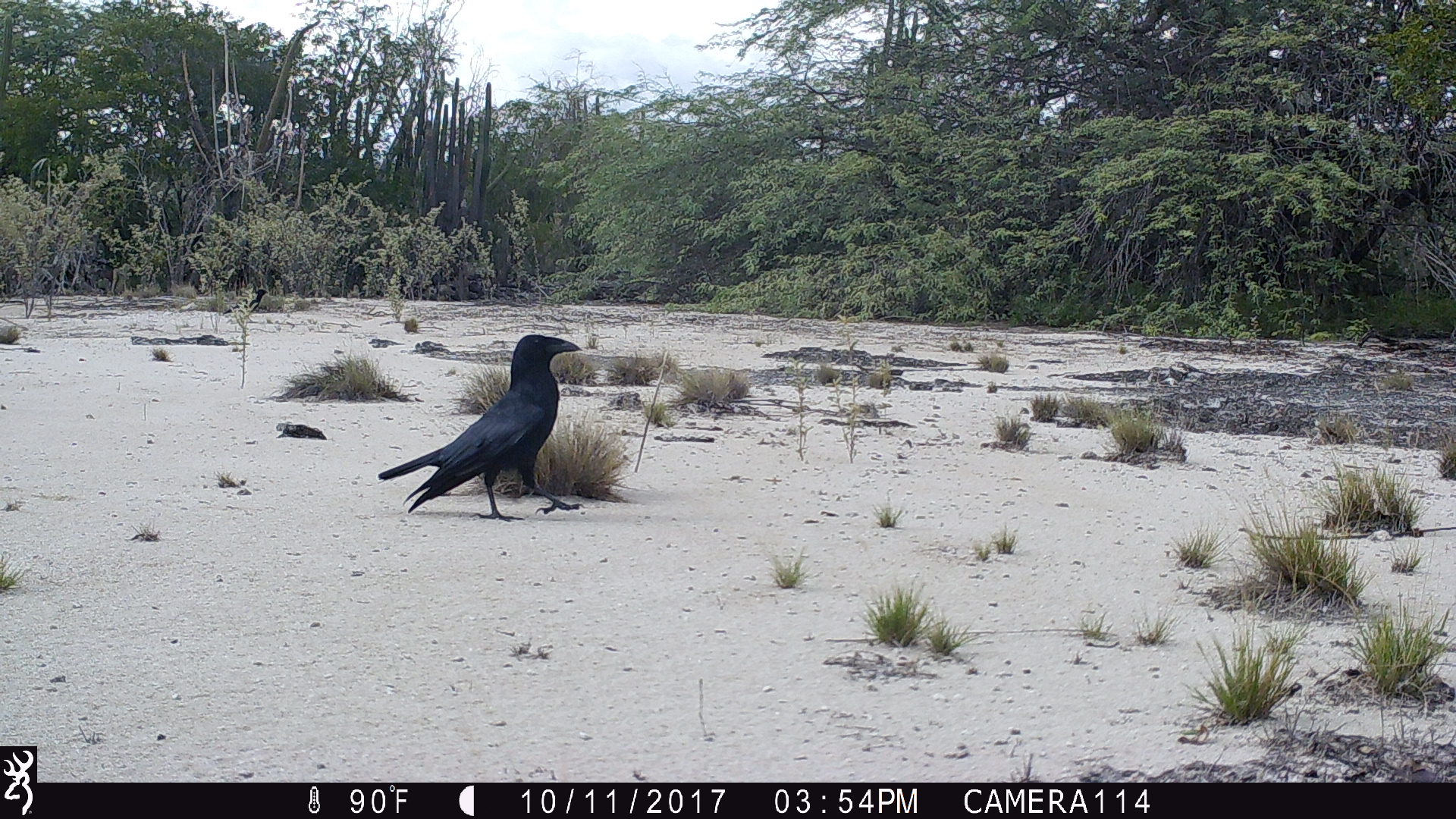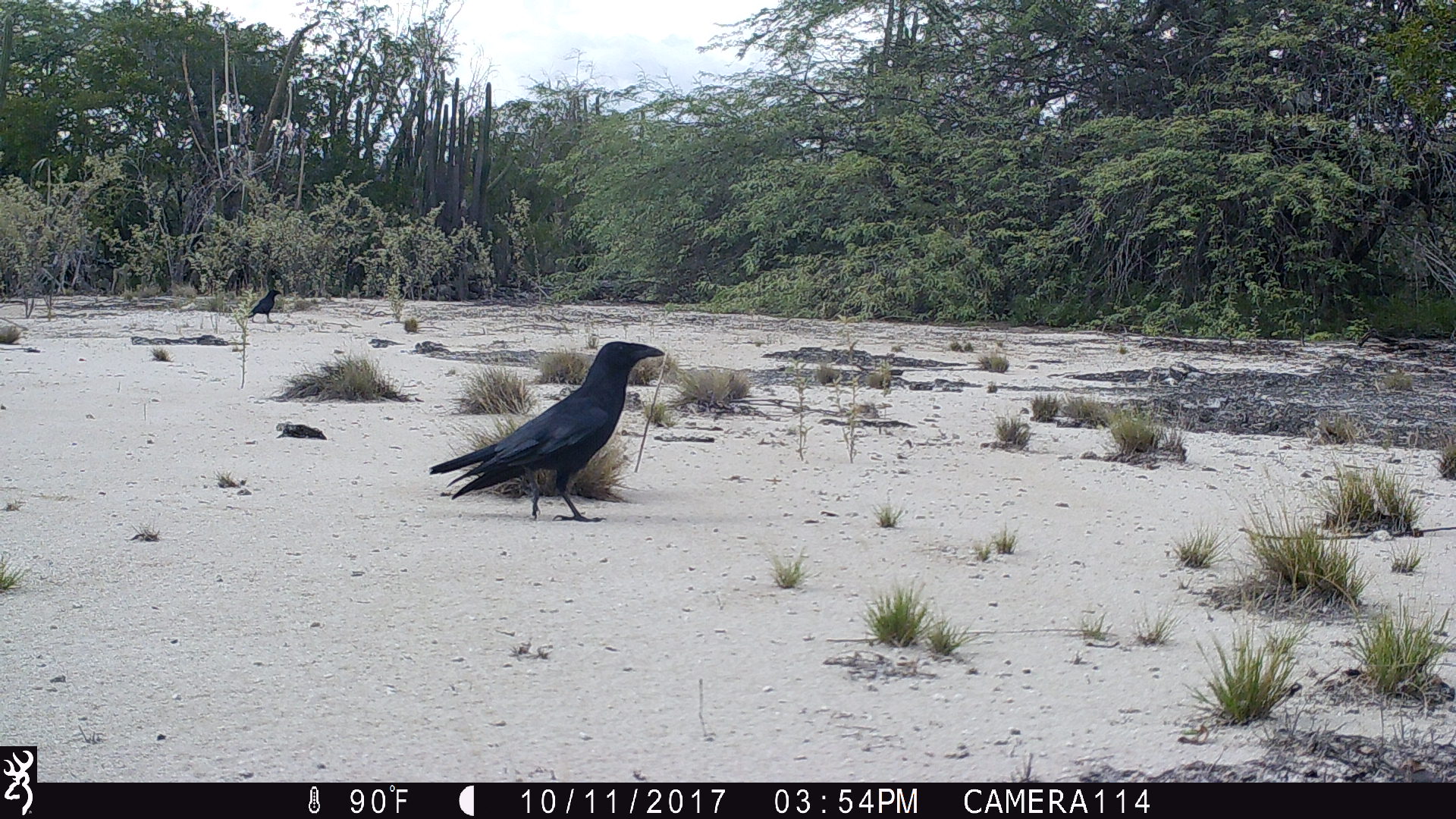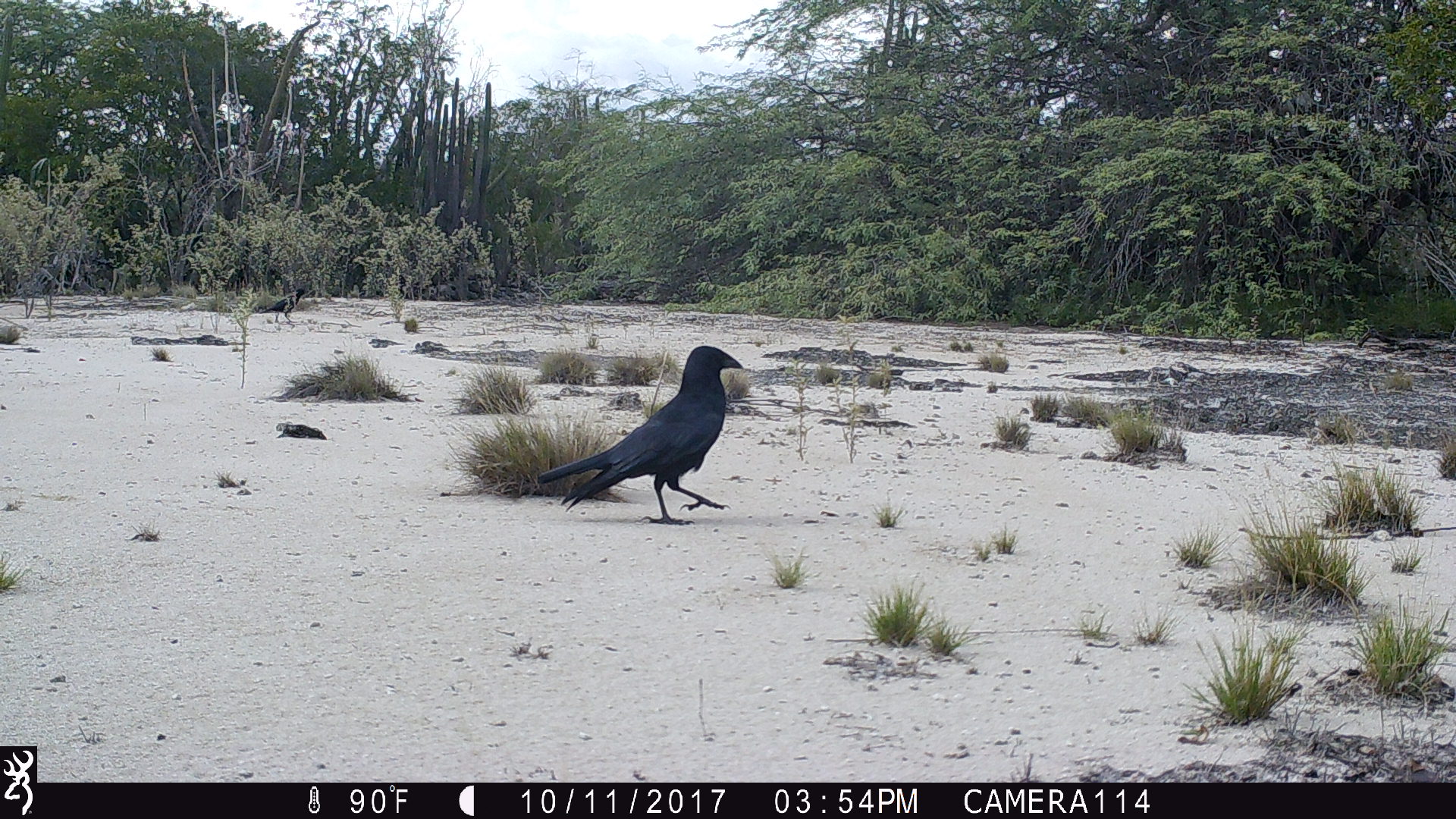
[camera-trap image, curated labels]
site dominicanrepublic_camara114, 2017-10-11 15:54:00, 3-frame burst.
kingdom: Animalia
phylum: Chordata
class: Aves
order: Passeriformes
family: Corvidae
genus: Corvus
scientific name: Corvus corax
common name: raven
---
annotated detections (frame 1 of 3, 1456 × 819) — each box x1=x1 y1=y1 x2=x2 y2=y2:
raven: x1=372 y1=331 x2=584 y2=522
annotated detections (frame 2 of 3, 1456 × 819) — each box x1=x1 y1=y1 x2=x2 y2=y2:
raven: x1=422 y1=339 x2=664 y2=524; x1=247 y1=278 x2=282 y2=319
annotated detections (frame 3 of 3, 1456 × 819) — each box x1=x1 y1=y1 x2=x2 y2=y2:
raven: x1=529 y1=343 x2=746 y2=522; x1=251 y1=280 x2=305 y2=325